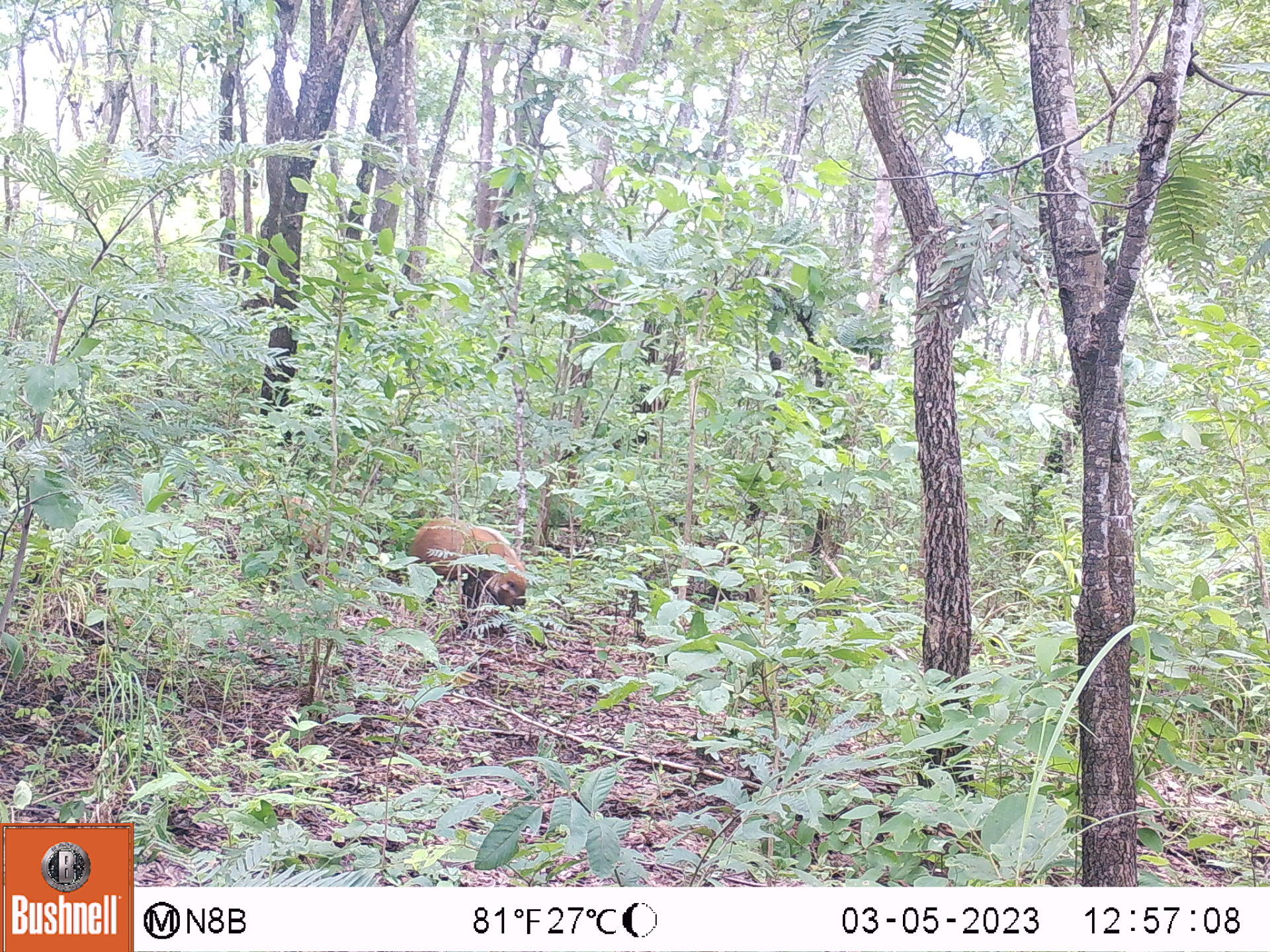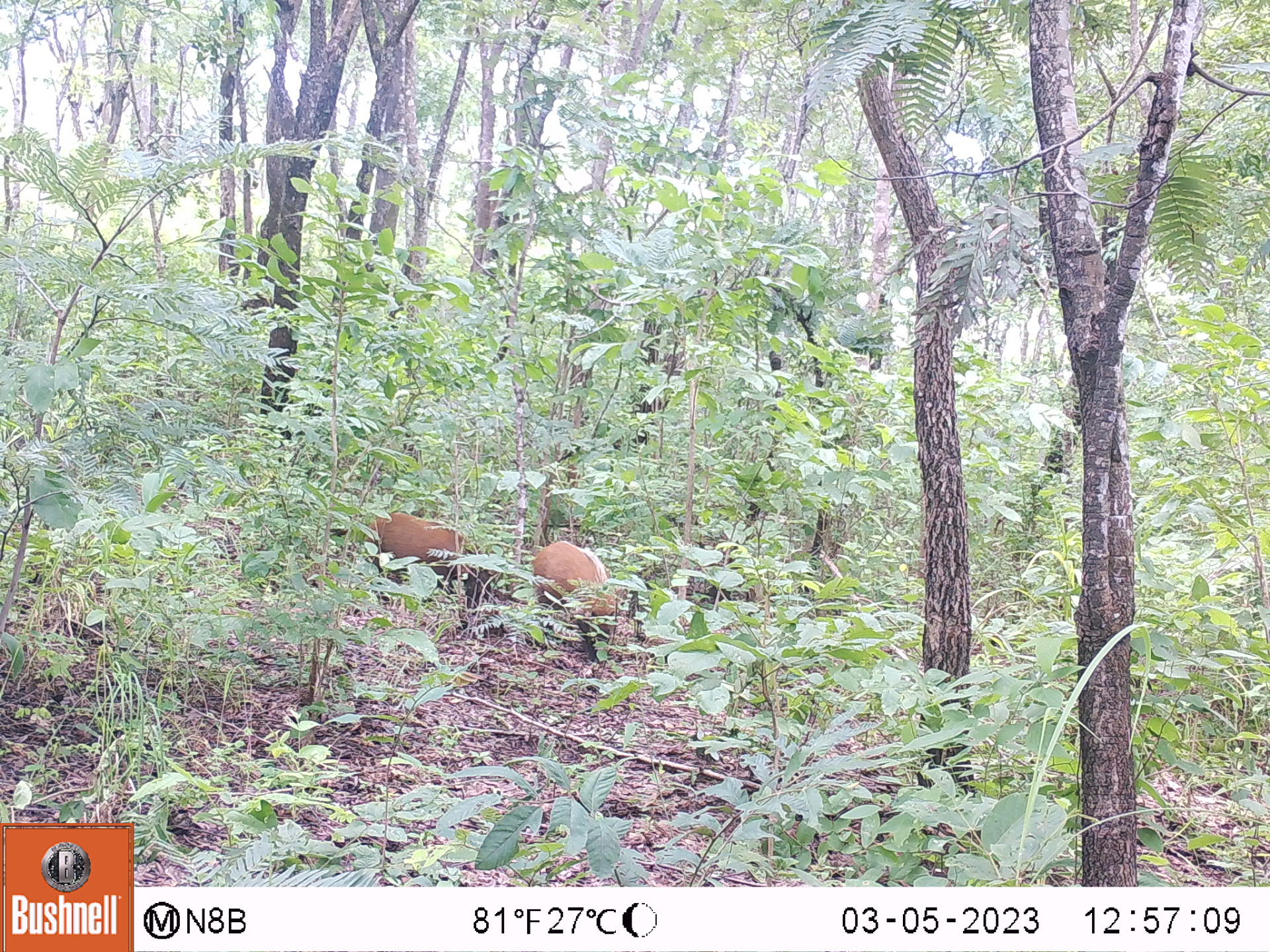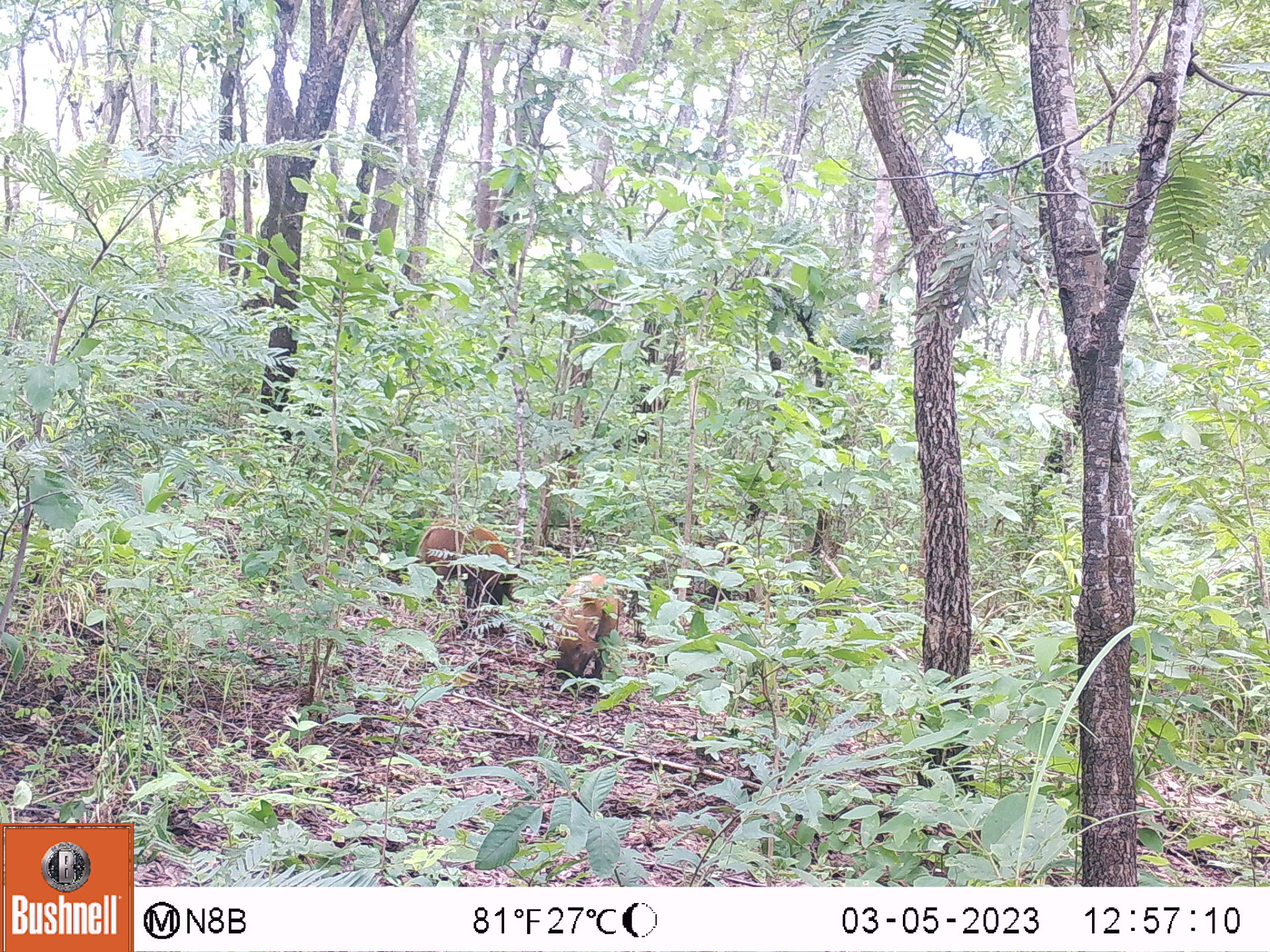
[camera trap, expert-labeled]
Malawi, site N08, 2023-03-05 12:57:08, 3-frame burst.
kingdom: Animalia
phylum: Chordata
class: Mammalia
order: Artiodactyla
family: Suidae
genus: Potamochoerus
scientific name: Potamochoerus larvatus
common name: bushpig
Bushpig (Potamochoerus larvatus), count 1.